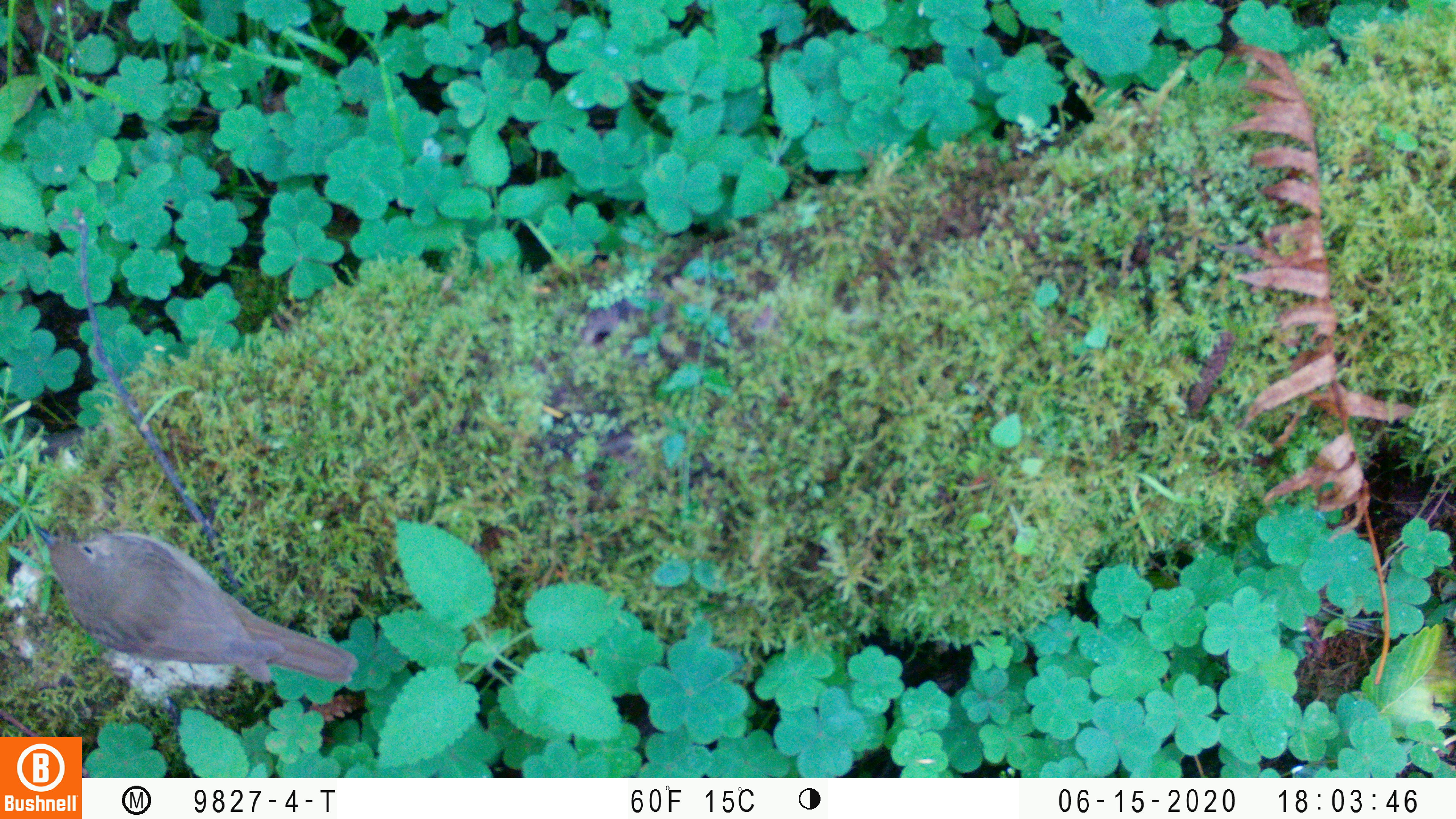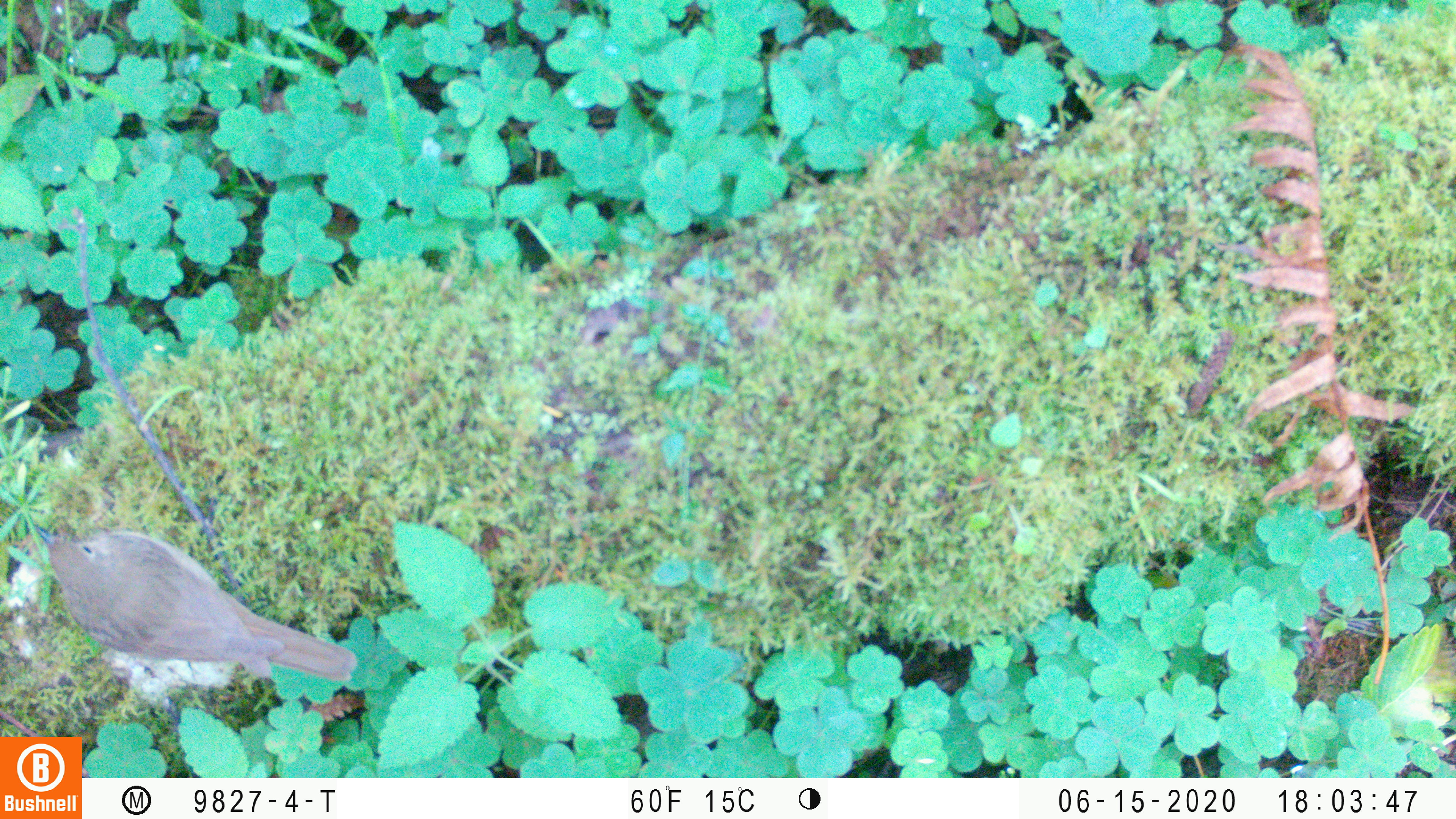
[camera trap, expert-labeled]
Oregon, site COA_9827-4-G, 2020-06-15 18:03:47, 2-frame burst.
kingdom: Animalia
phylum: Chordata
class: Aves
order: Passeriformes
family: Turdidae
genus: Catharus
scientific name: Catharus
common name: brown thrushes and nightingale-thrushes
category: catharus species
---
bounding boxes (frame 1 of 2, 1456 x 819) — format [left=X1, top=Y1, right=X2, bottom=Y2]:
catharus species: [left=21, top=511, right=381, bottom=710]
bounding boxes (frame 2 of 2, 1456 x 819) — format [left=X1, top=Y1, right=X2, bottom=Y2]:
catharus species: [left=15, top=502, right=374, bottom=706]